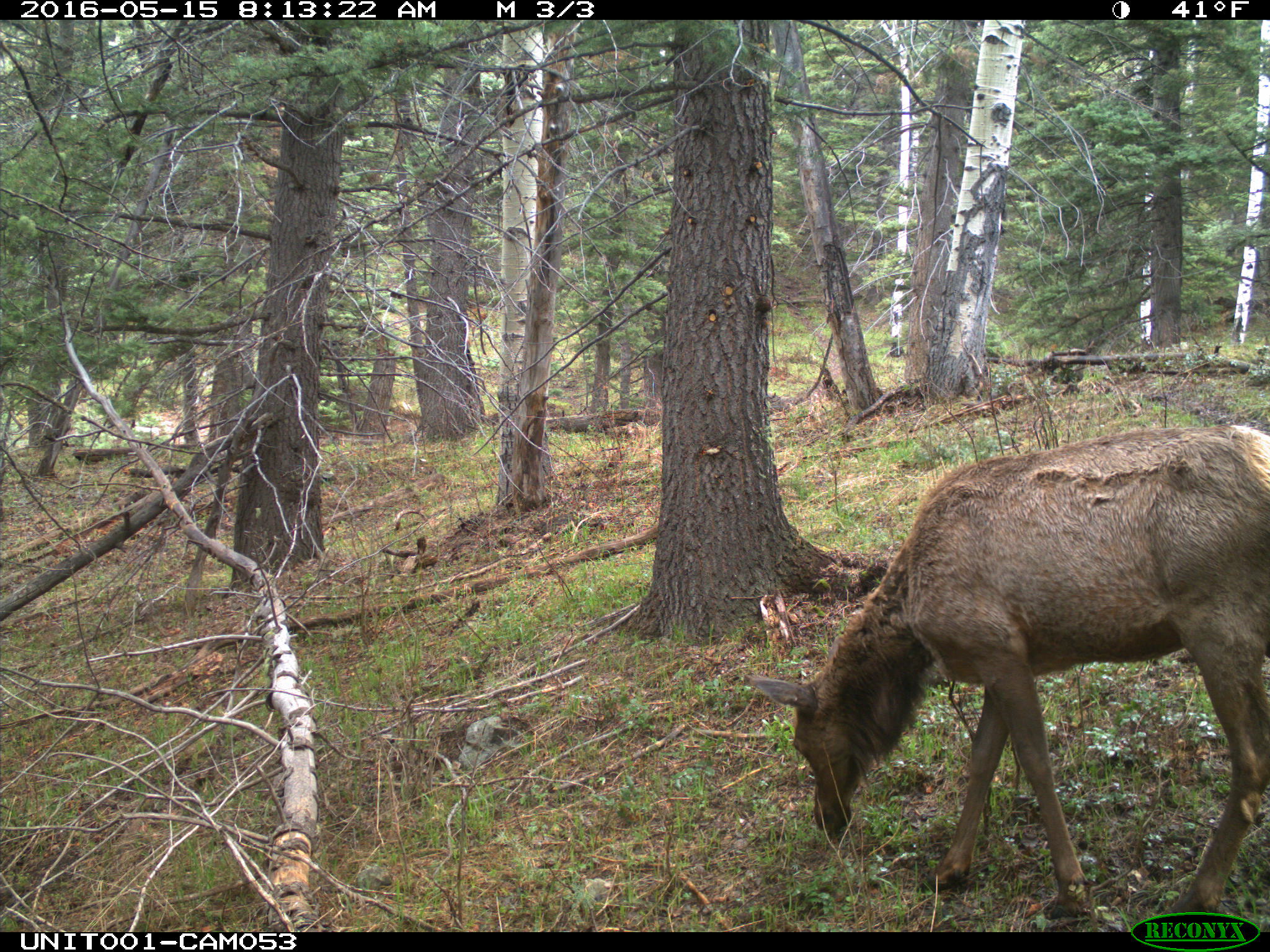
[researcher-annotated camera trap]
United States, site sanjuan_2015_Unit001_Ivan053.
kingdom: Animalia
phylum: Chordata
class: Mammalia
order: Artiodactyla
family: Cervidae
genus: Cervus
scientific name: Cervus elaphus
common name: red deer